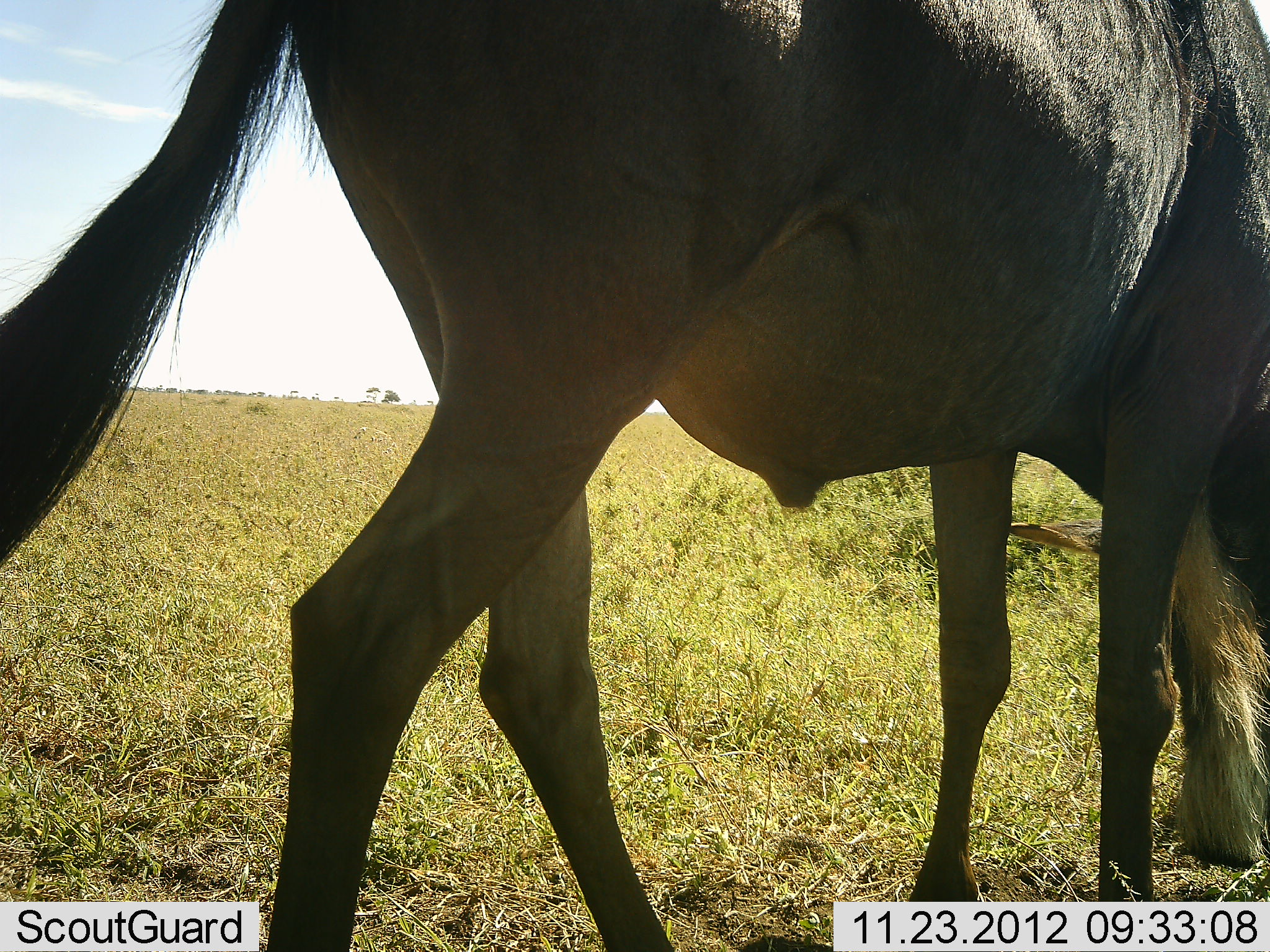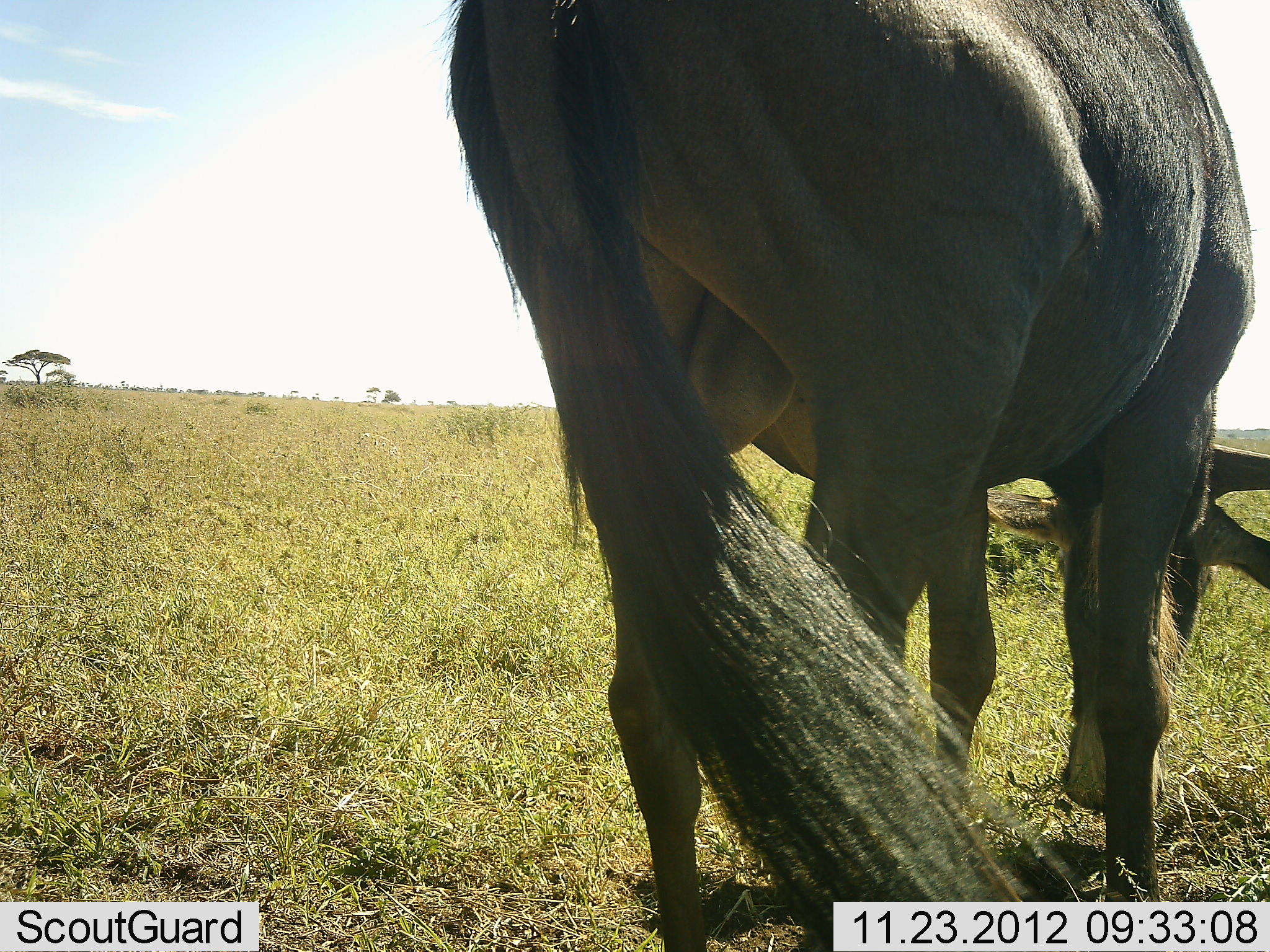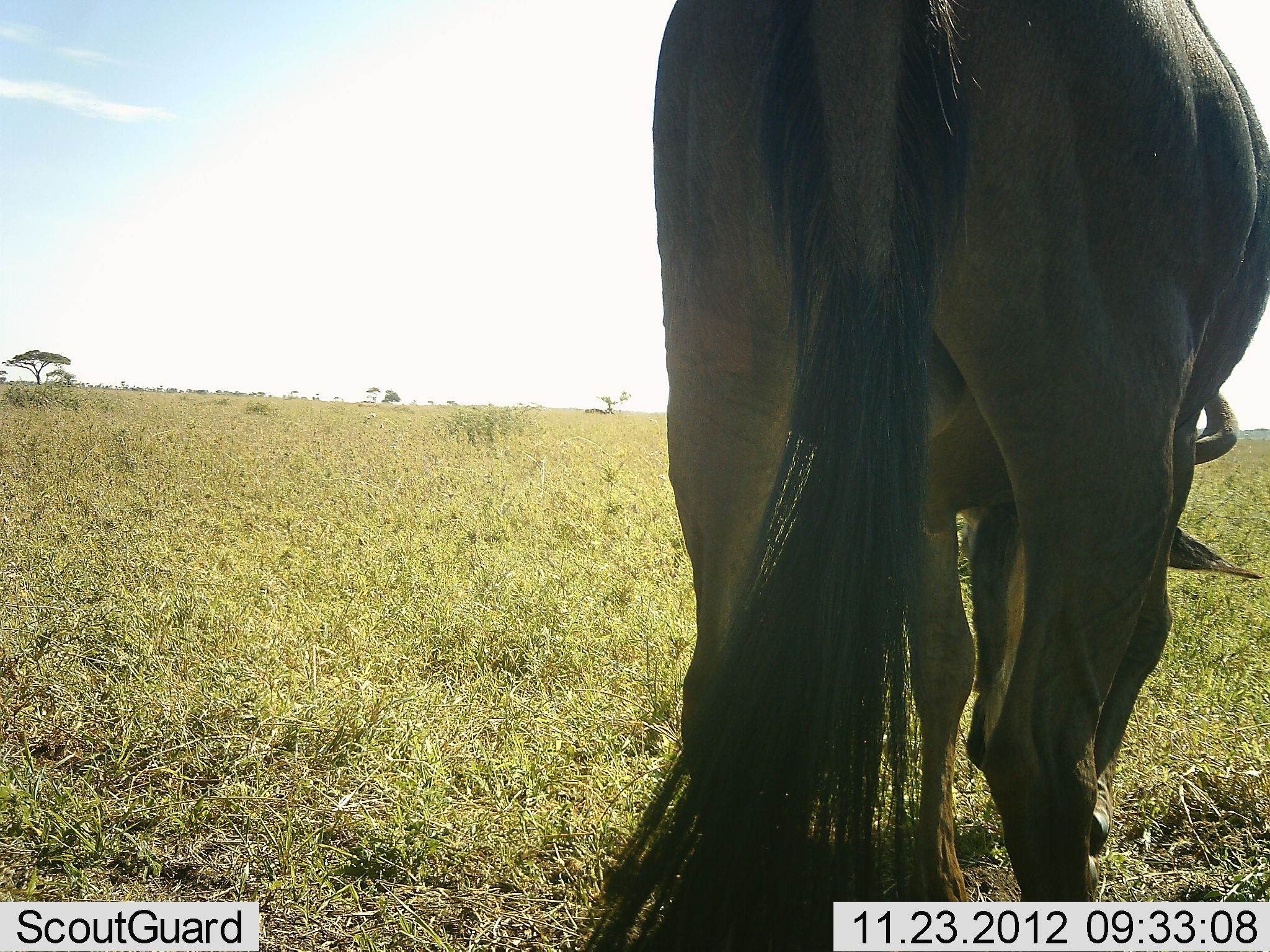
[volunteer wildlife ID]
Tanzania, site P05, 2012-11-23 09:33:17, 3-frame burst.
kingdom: Animalia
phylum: Chordata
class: Mammalia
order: Artiodactyla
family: Bovidae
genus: Connochaetes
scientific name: Connochaetes taurinus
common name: blue wildebeest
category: wildebeest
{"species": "wildebeest (blue wildebeest) (Connochaetes taurinus)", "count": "1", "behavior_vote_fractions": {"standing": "10%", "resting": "0%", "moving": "0%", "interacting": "0%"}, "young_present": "0%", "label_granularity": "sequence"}